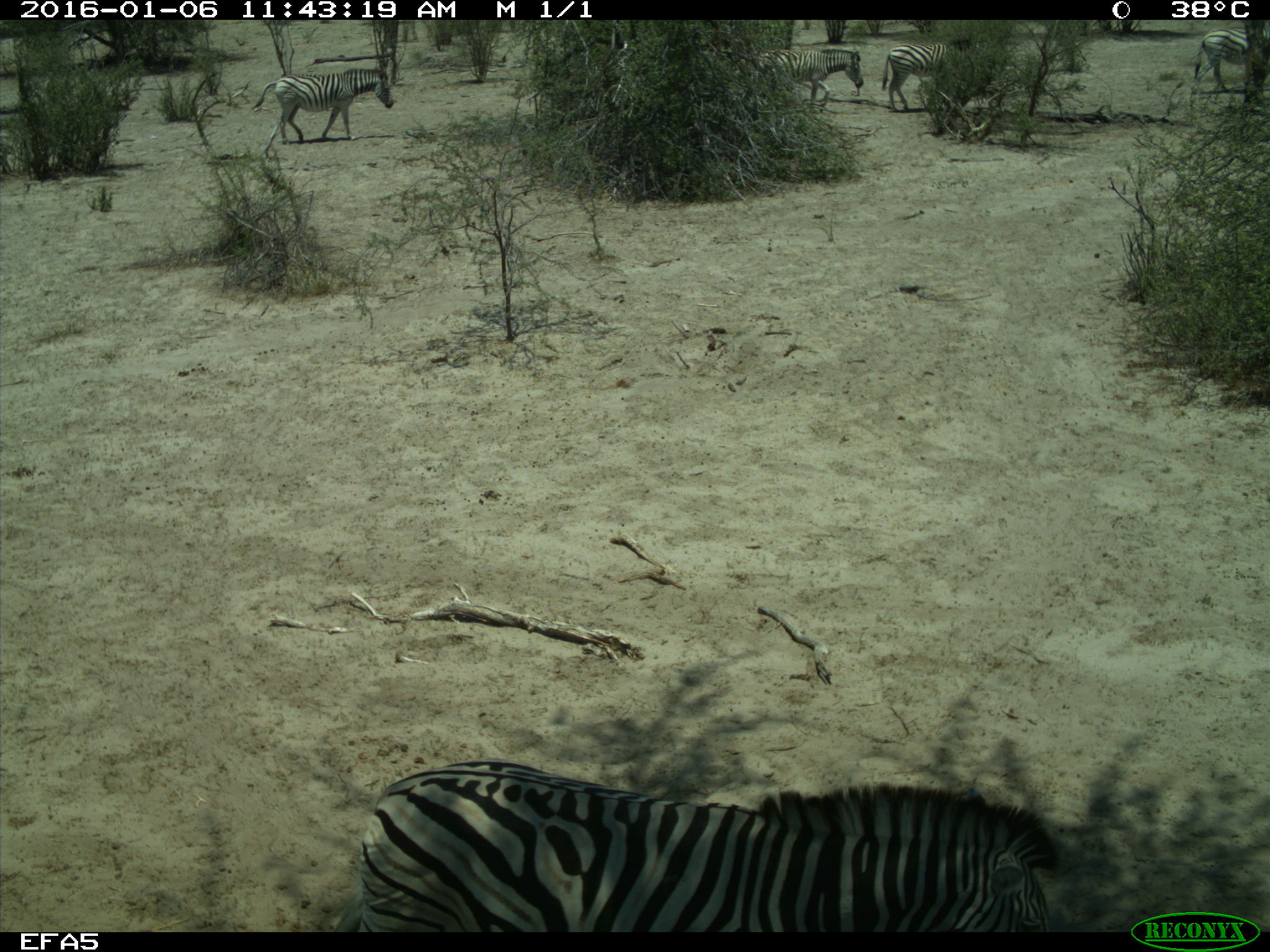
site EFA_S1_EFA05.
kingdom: Animalia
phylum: Chordata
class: Mammalia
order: Perissodactyla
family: Equidae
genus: Equus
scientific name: Equus quagga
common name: plains zebra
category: zebraplains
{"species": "zebraplains (plains zebra) (Equus quagga)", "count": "5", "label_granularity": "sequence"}